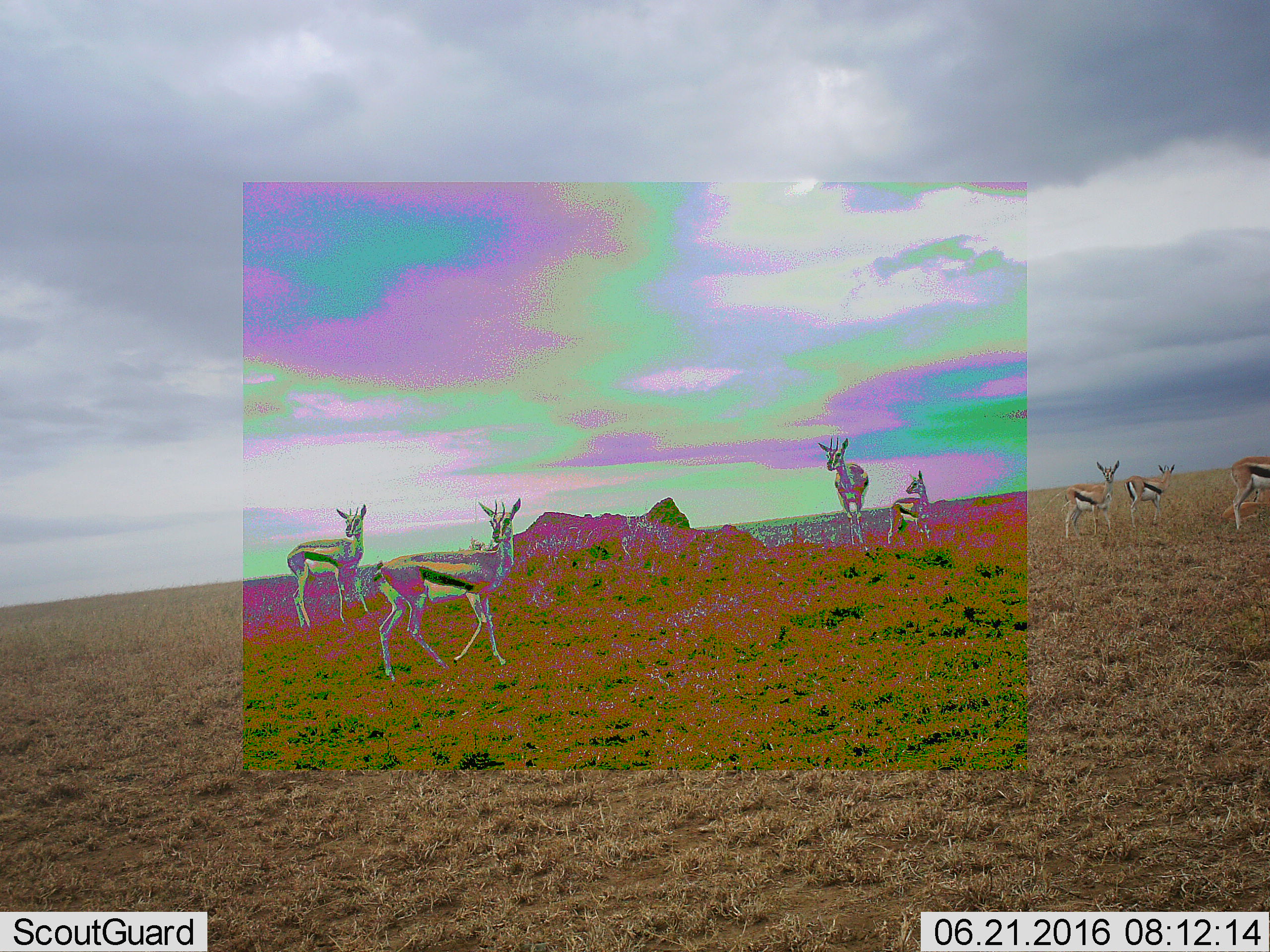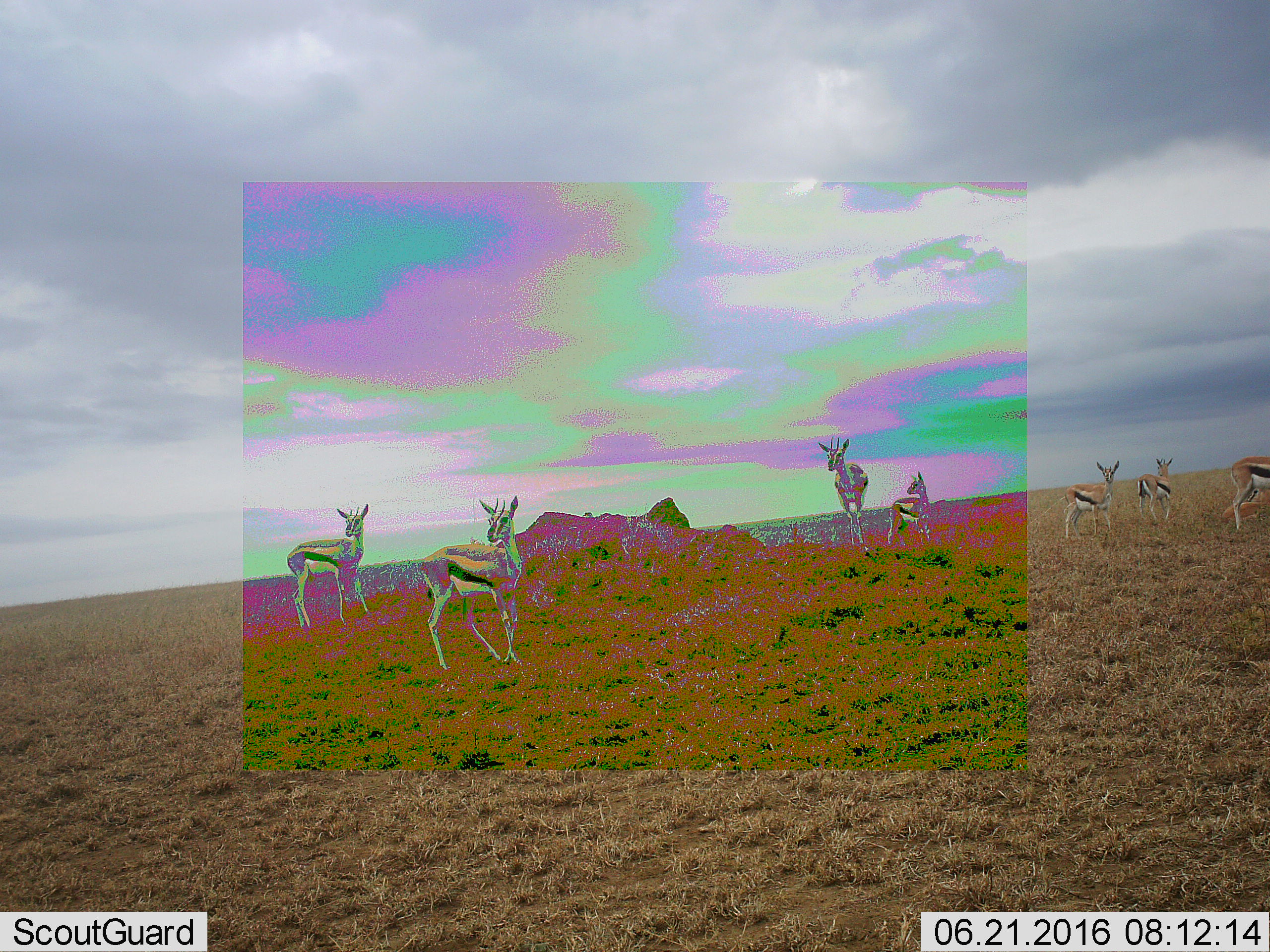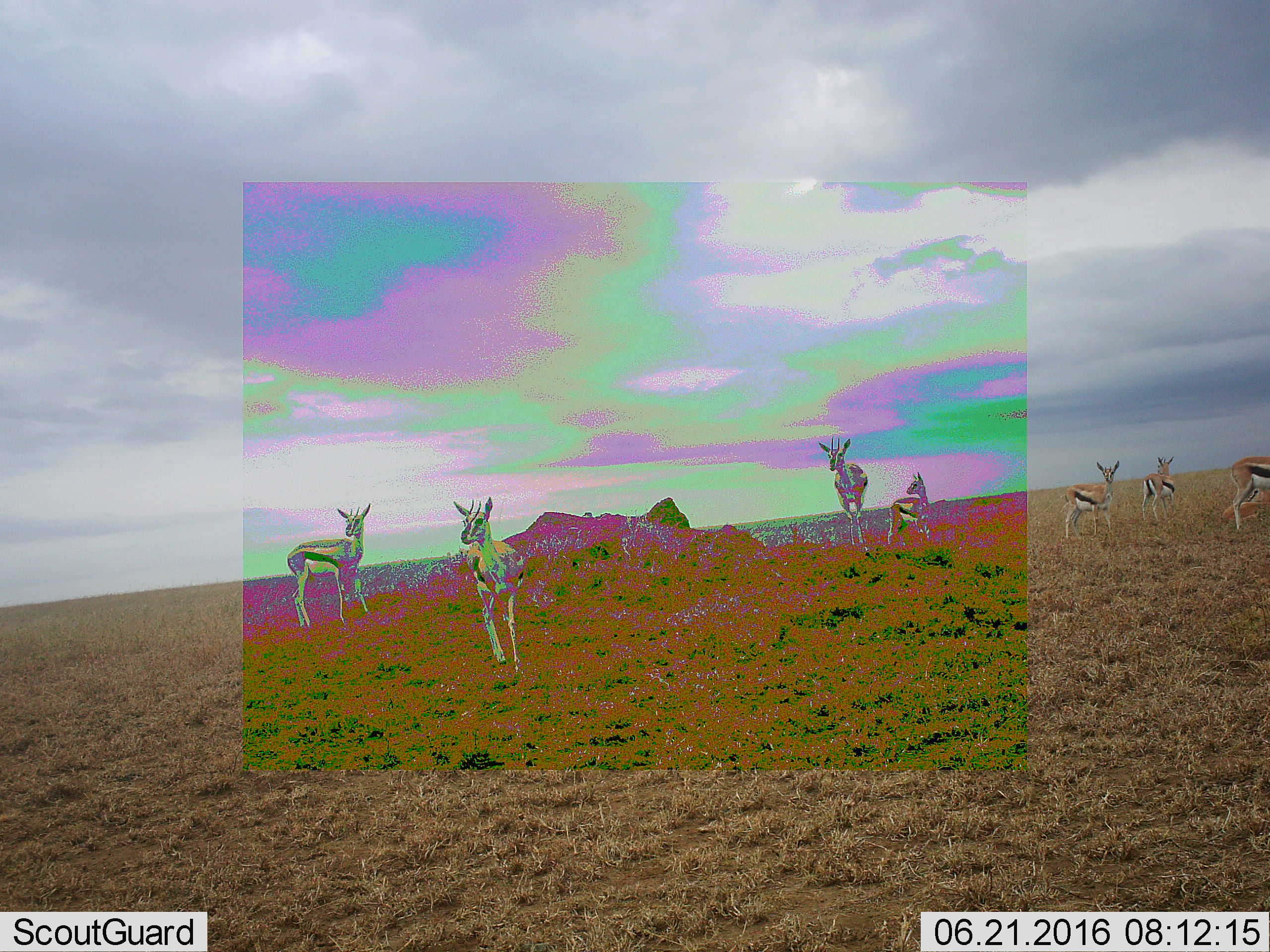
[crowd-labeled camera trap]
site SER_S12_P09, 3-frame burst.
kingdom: Animalia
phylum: Chordata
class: Mammalia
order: Artiodactyla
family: Bovidae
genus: Eudorcas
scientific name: Eudorcas thomsonii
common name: thomson's gazelle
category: gazellethomsons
Gazellethomsons (thomson's gazelle) (Eudorcas thomsonii), count 7. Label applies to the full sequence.